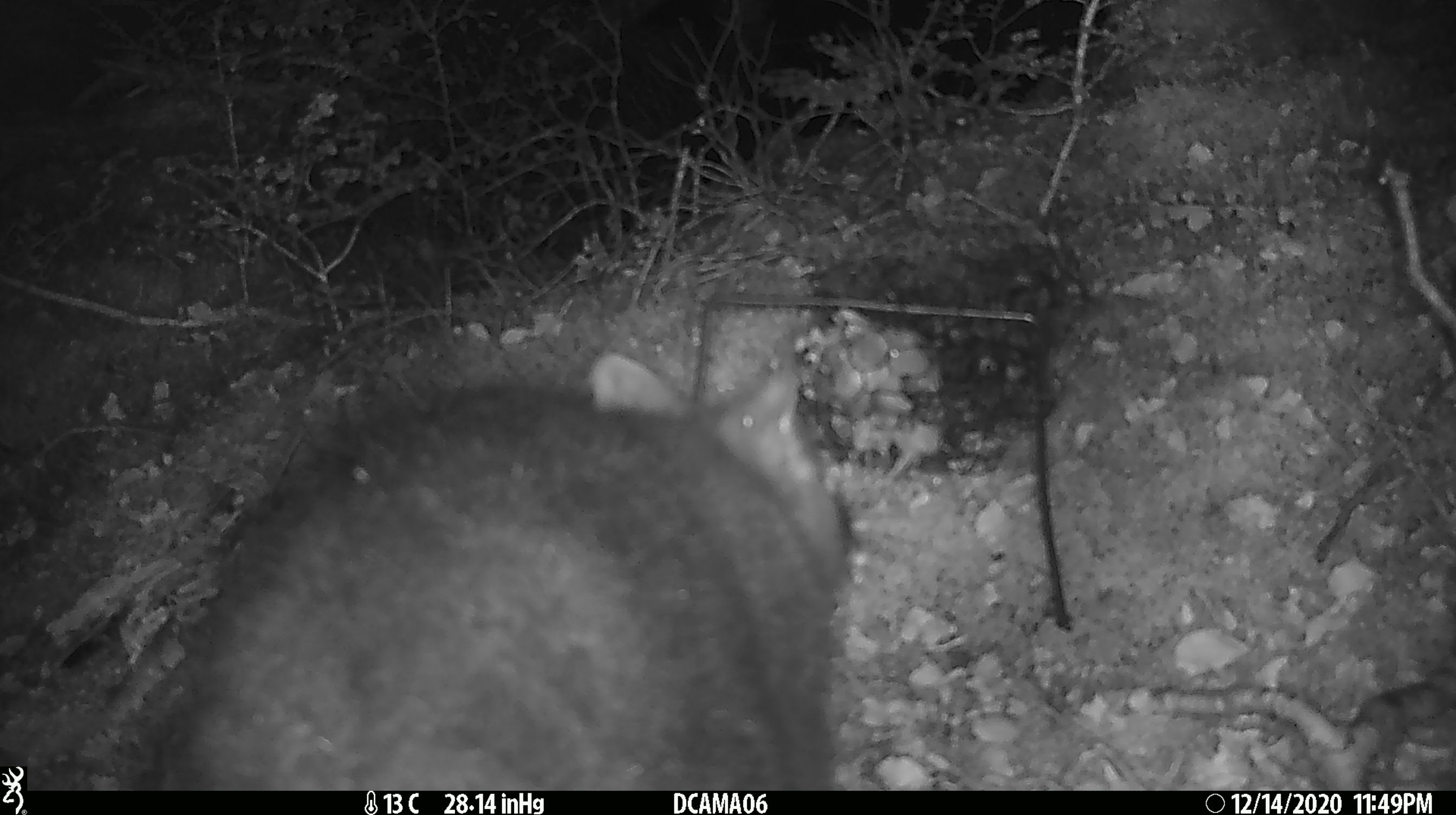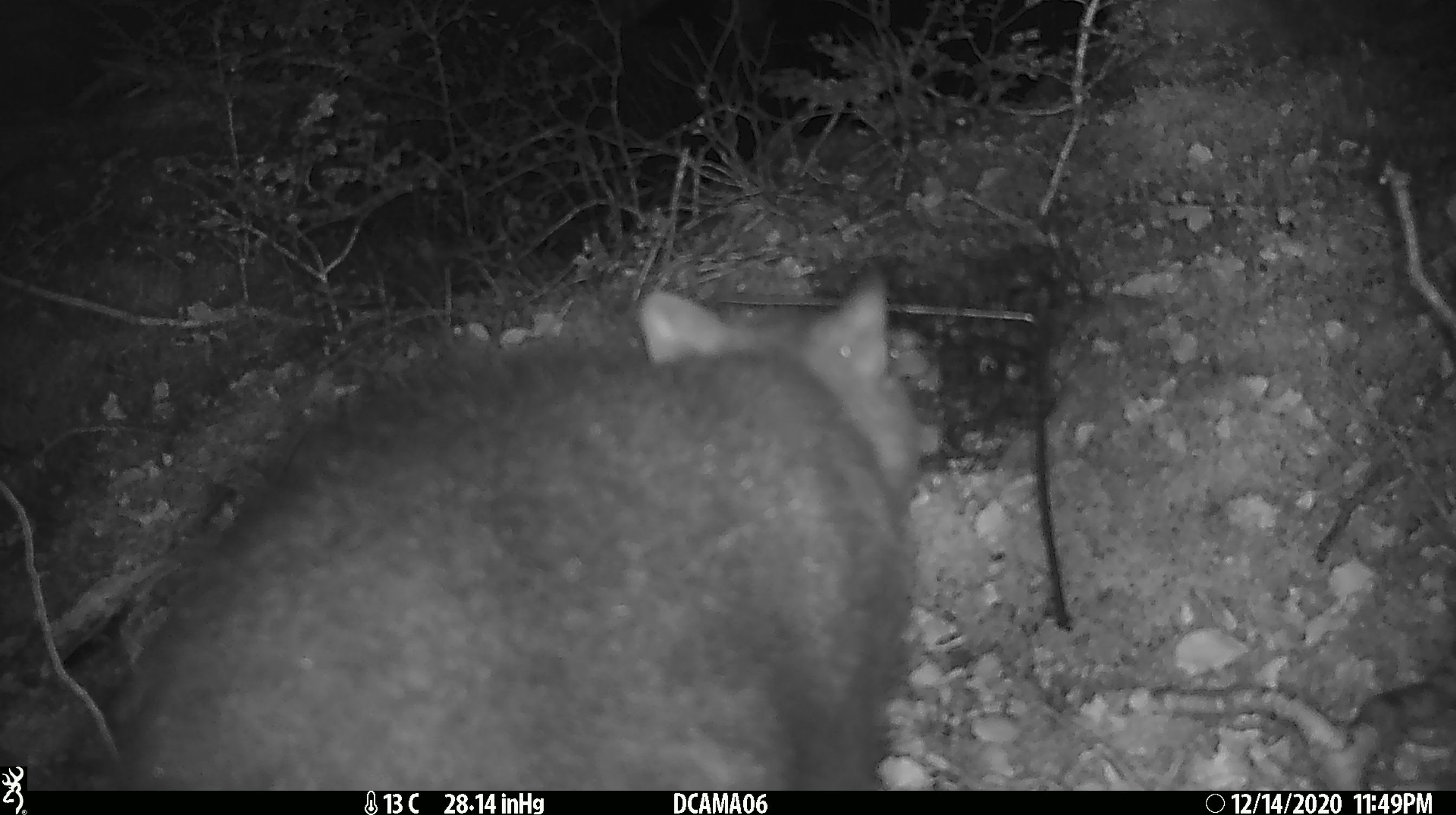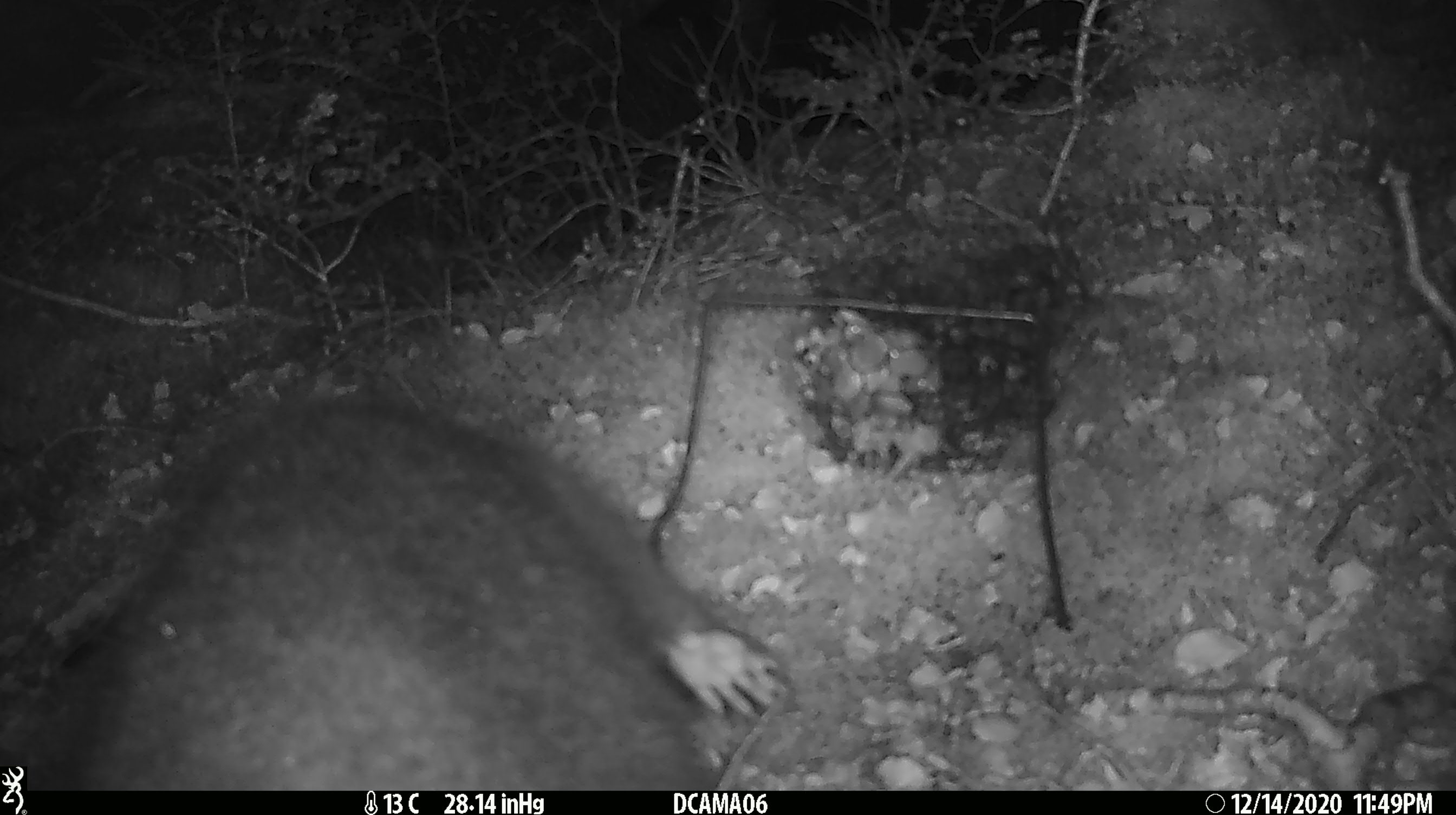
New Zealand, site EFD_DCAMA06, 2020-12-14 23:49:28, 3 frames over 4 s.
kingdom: Animalia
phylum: Chordata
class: Mammalia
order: Diprotodontia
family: Phalangeridae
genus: Trichosurus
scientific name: Trichosurus vulpecula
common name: common brushtail possum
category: possum